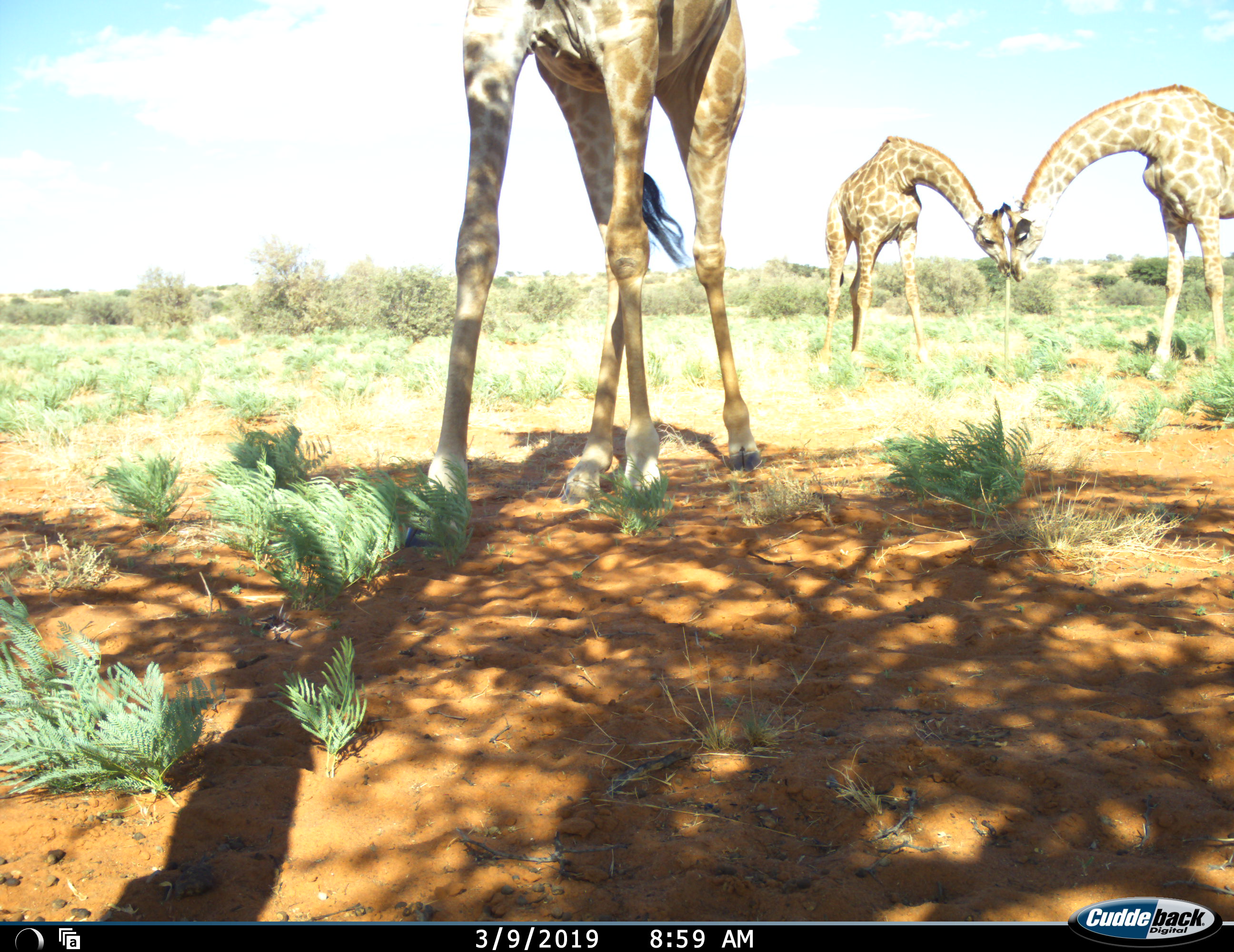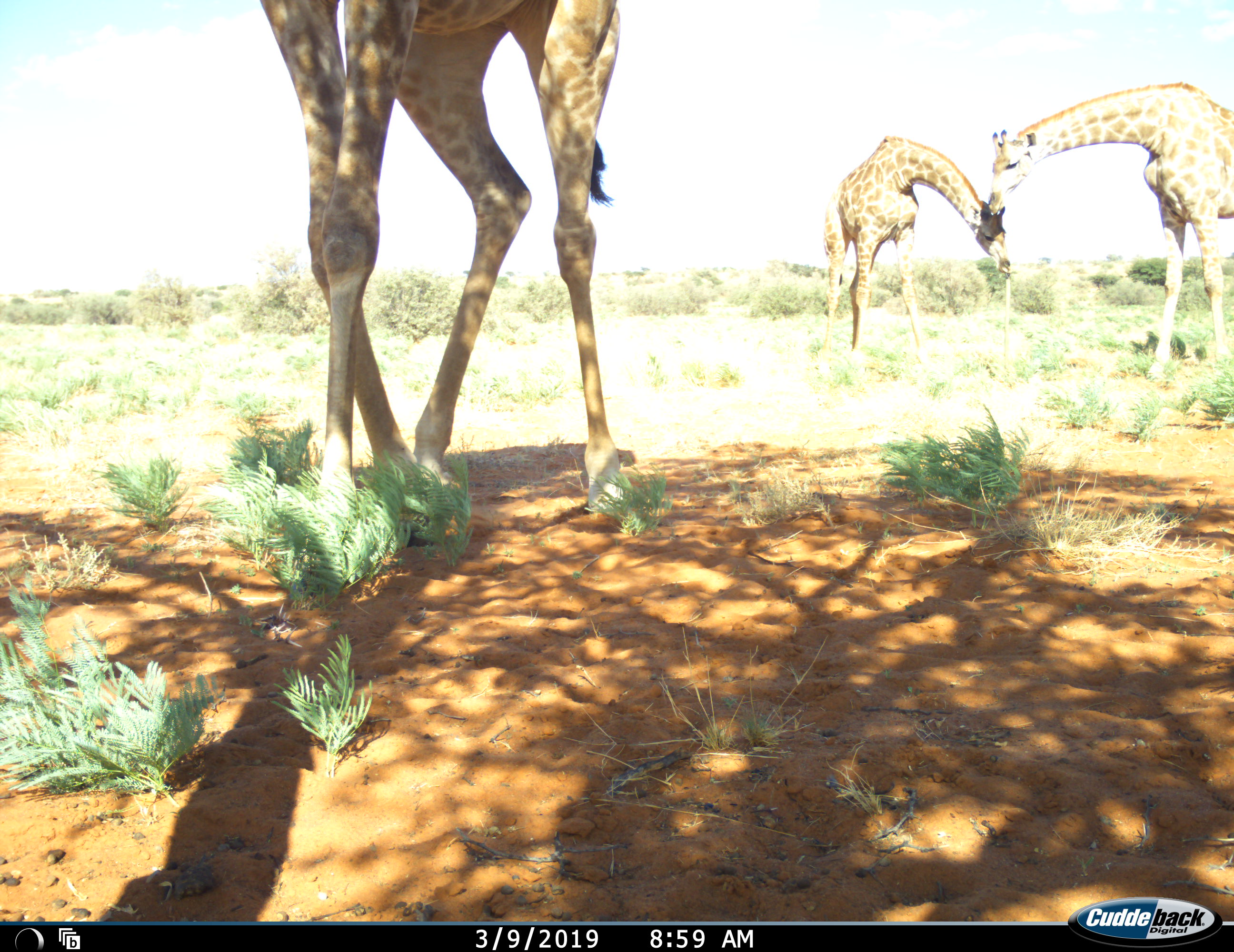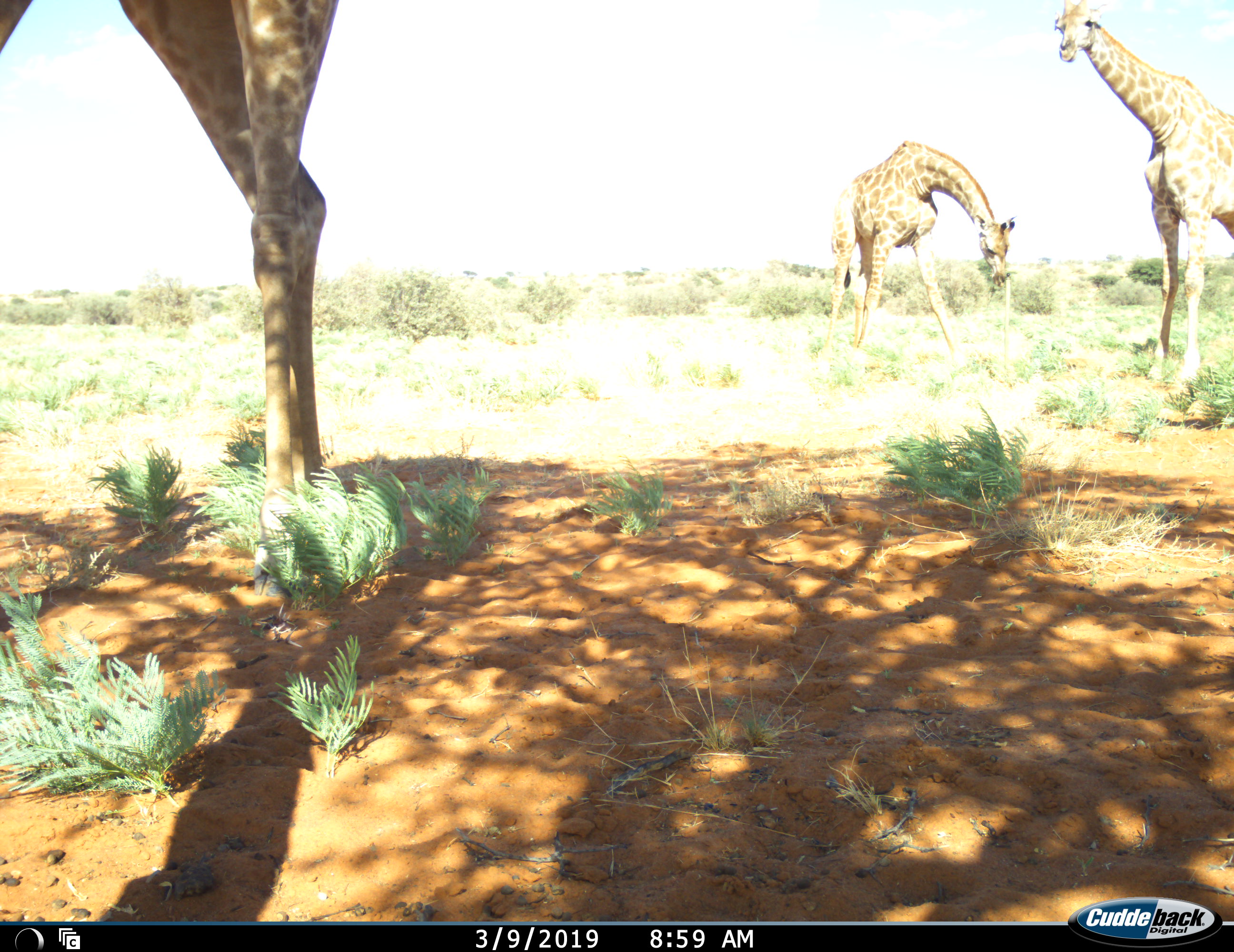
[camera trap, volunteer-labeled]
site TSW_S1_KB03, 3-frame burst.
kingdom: Animalia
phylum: Chordata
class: Mammalia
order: Artiodactyla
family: Giraffidae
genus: Giraffa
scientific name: Giraffa camelopardalis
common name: giraffe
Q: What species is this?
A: Giraffe (Giraffa camelopardalis).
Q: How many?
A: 3.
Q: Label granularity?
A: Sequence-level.